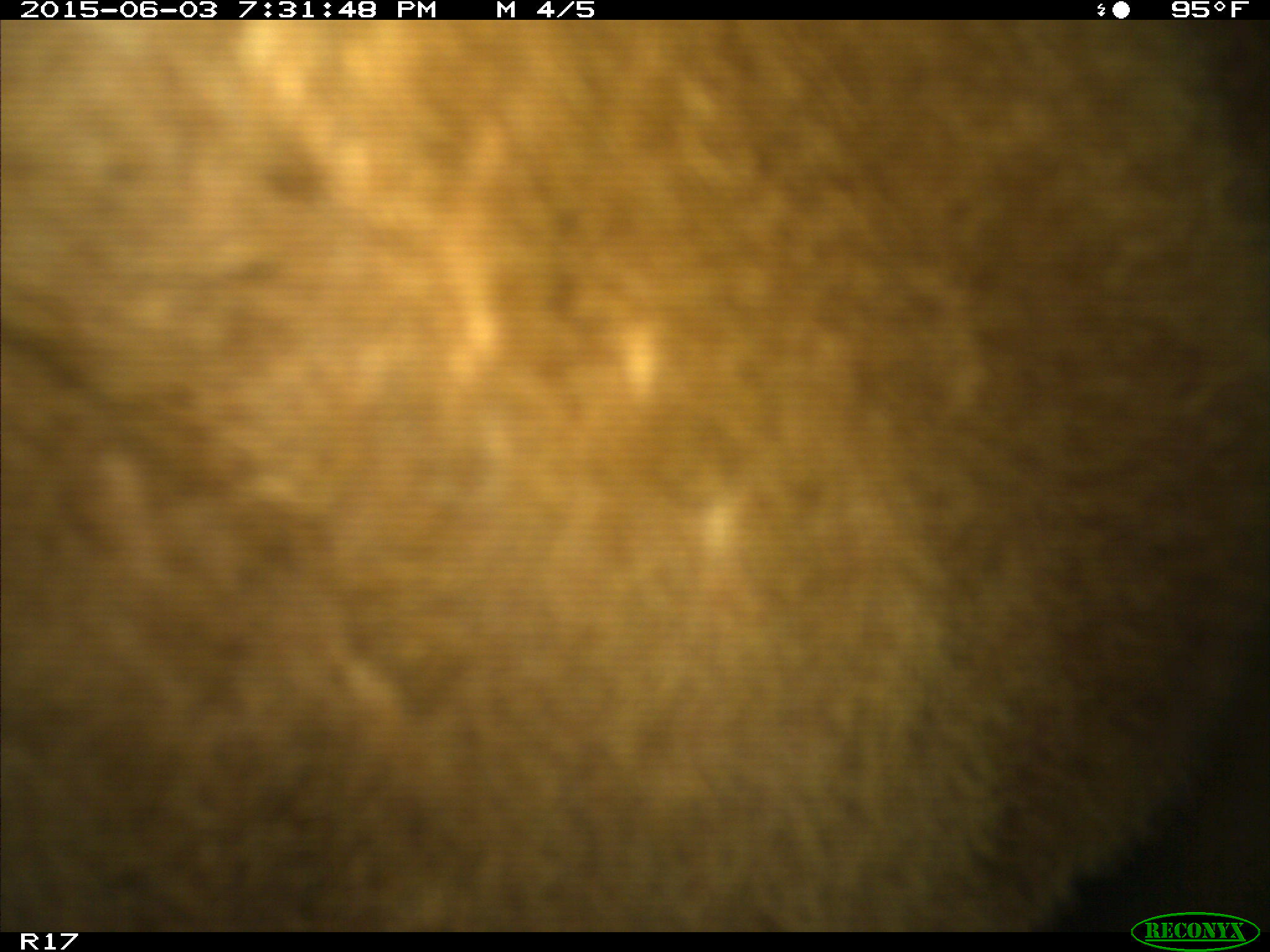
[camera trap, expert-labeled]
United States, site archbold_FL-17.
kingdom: Animalia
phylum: Chordata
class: Mammalia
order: Artiodactyla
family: Bovidae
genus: Bos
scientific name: Bos taurus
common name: domestic cow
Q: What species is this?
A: Bos taurus (domestic cow).